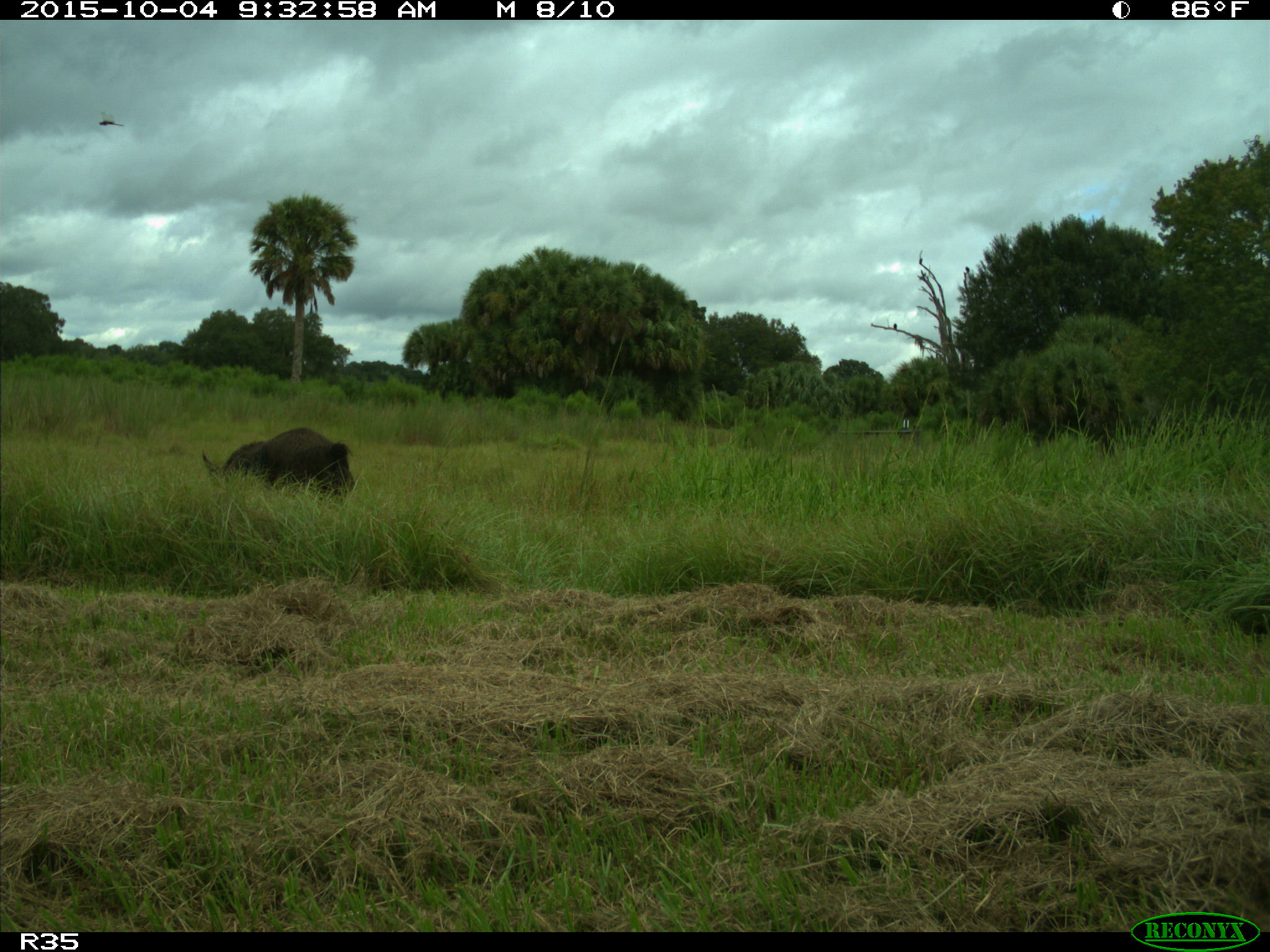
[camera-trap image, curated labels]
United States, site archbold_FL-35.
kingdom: Animalia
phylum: Chordata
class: Mammalia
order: Artiodactyla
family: Suidae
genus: Sus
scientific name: Sus scrofa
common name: wild boar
Sus scrofa (wild boar).